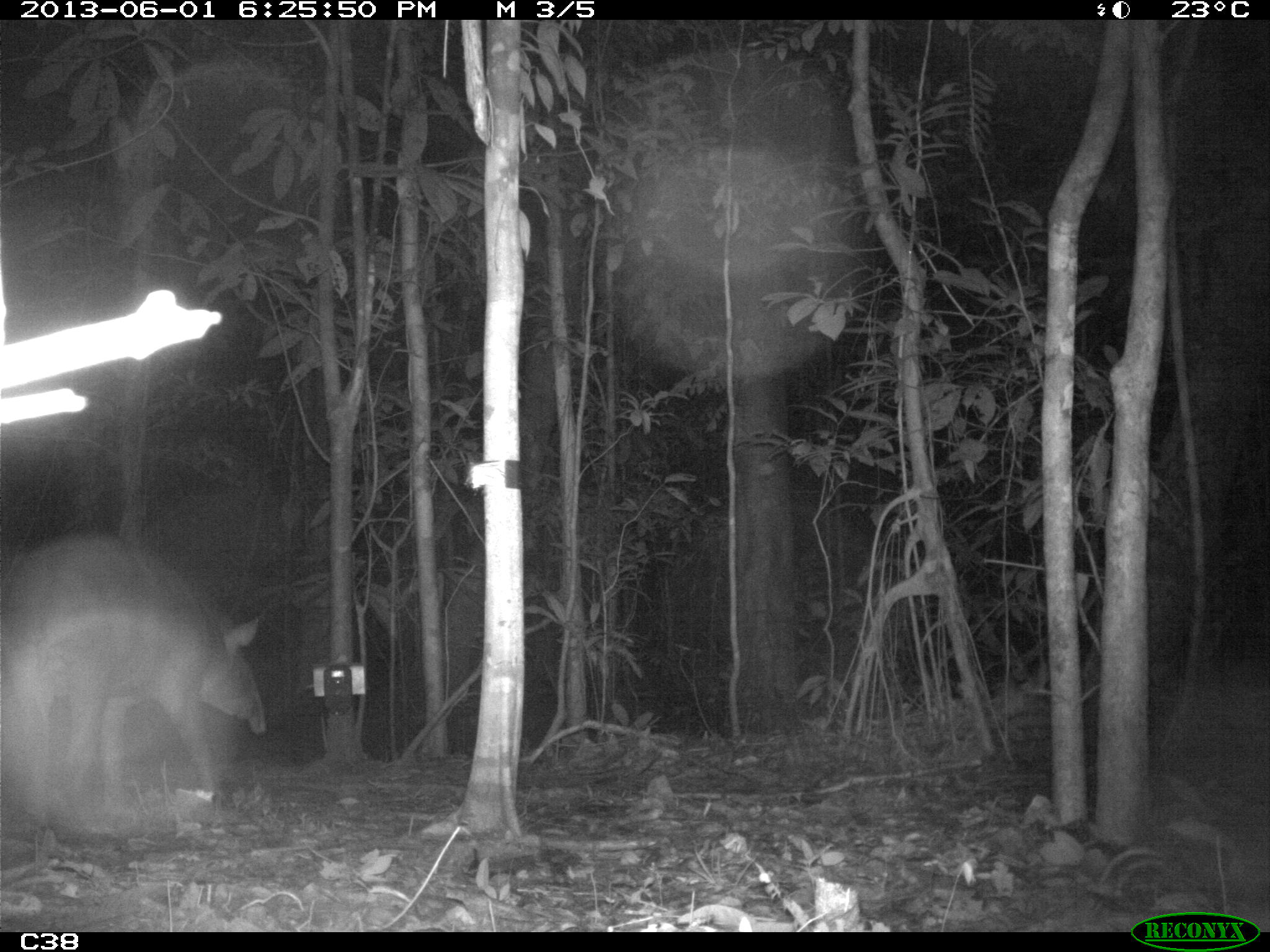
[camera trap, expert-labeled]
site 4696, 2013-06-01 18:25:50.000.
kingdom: Animalia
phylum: Chordata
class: Mammalia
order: Perissodactyla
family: Tapiridae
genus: Tapirus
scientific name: Tapirus terrestris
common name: south american tapir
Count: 1.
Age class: adult.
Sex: male.